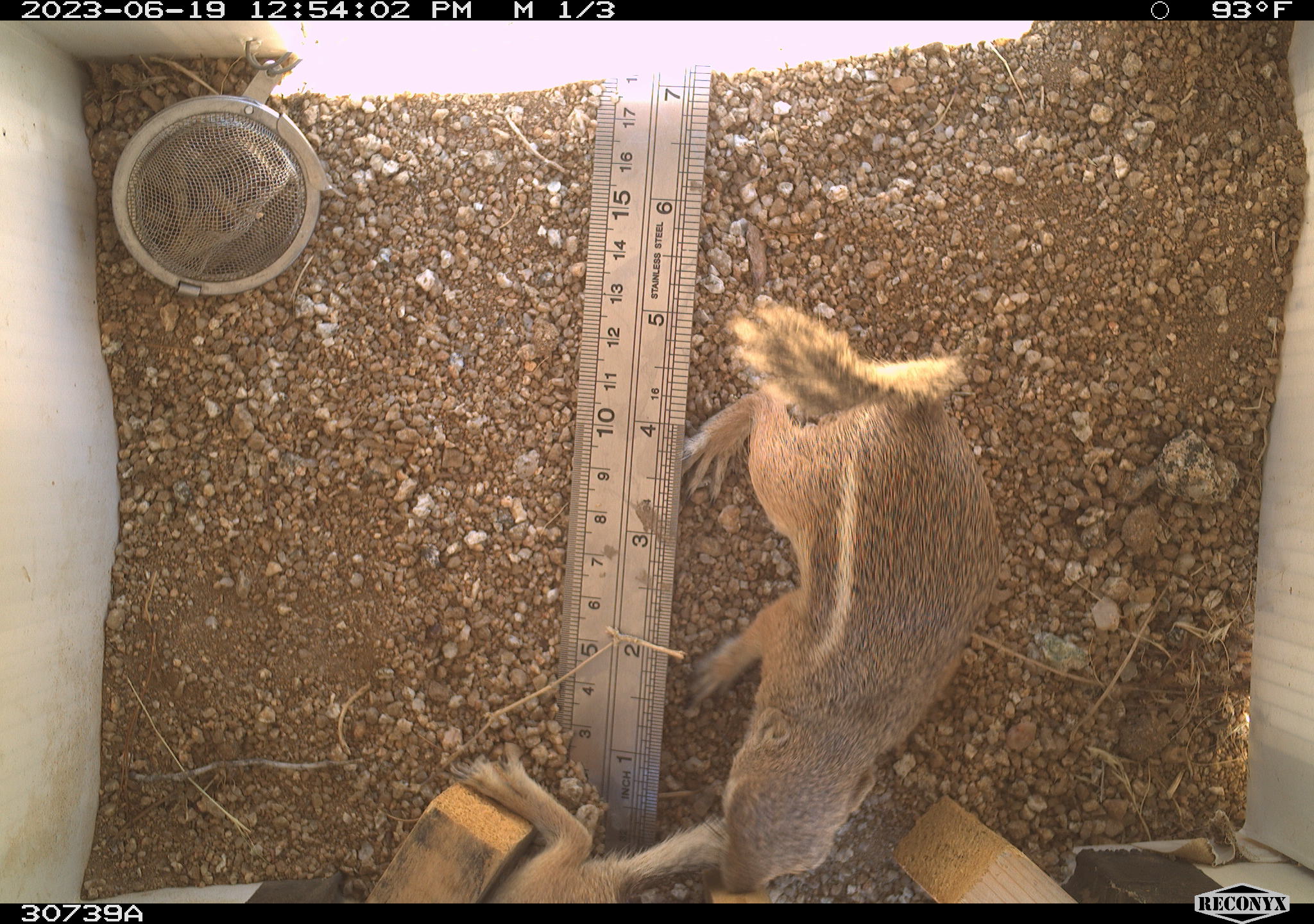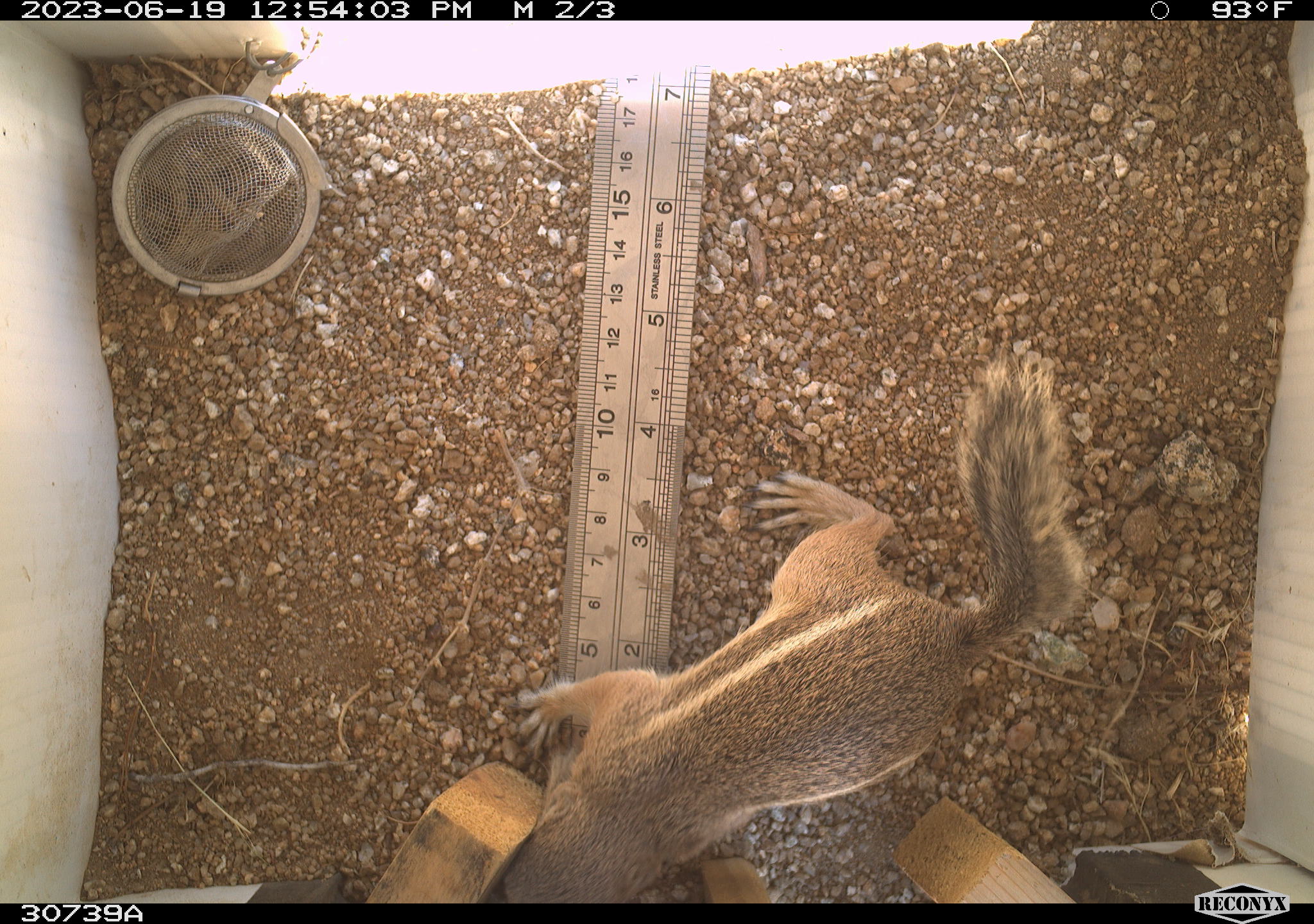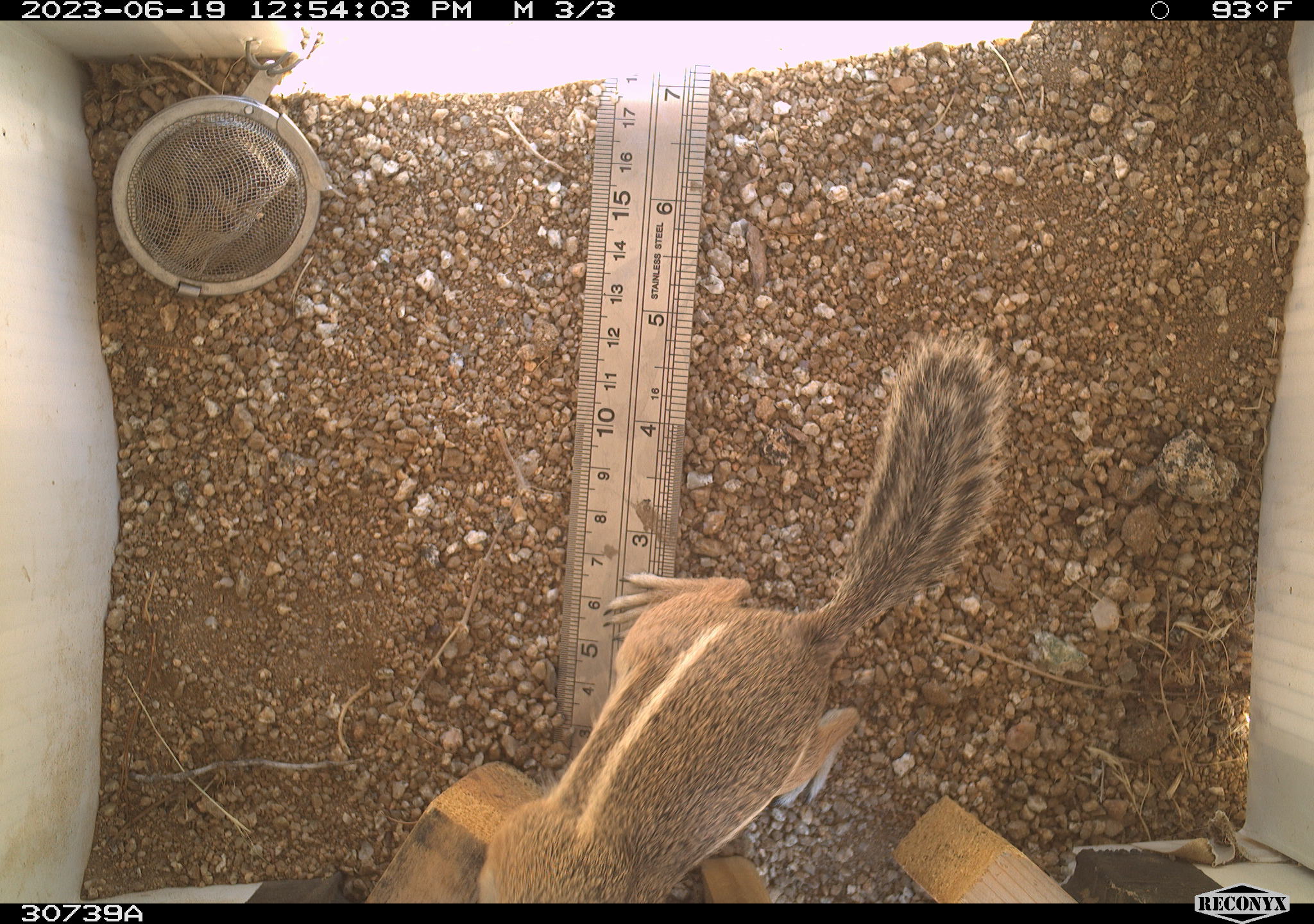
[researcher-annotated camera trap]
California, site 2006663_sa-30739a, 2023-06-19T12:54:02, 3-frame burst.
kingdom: Animalia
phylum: Chordata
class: Mammalia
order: Rodentia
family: Sciuridae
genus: Ammospermophilus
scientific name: Ammospermophilus leucurus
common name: white-tailed antelope squirrel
White-tailed antelope squirrel (Ammospermophilus leucurus).